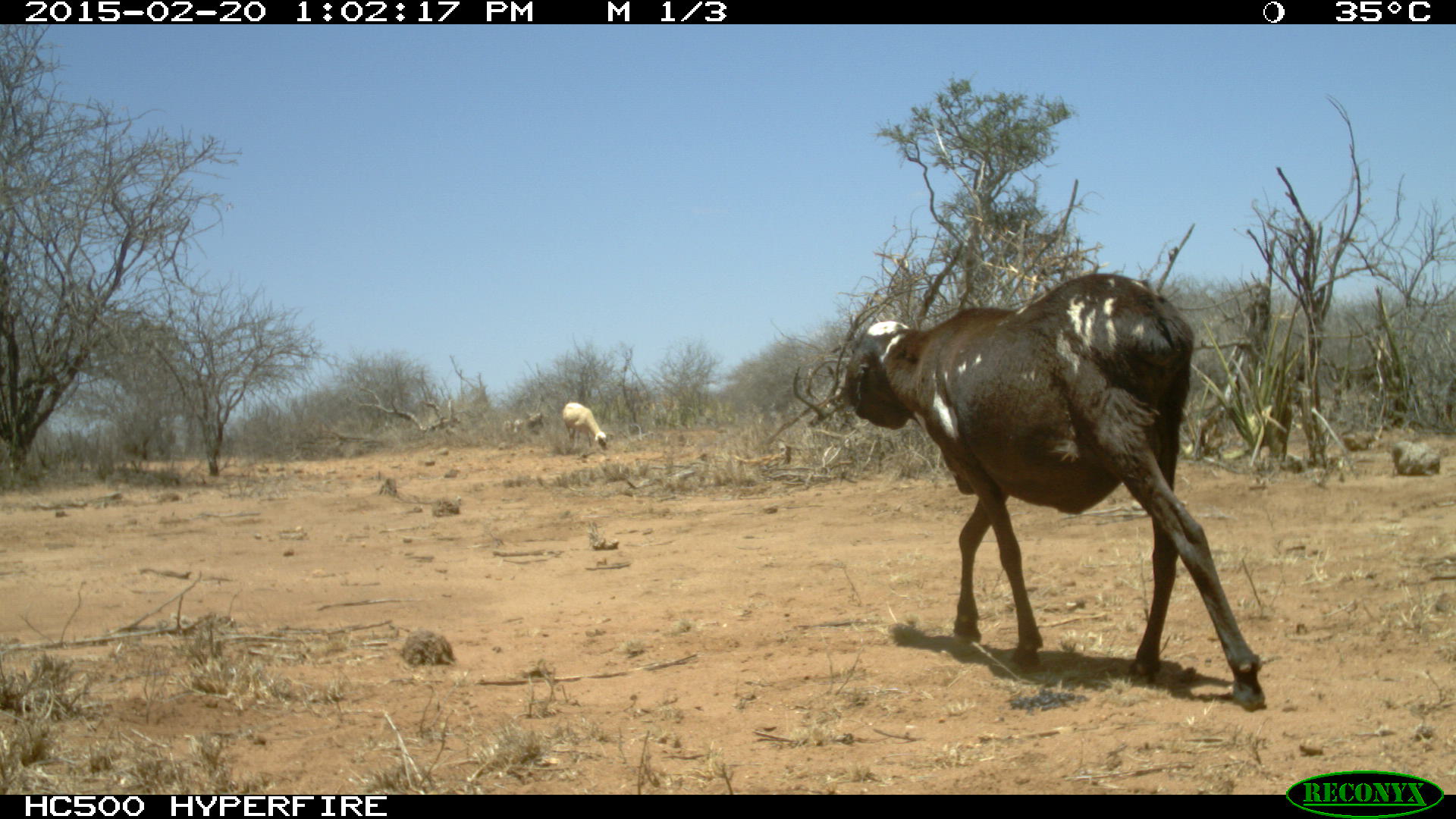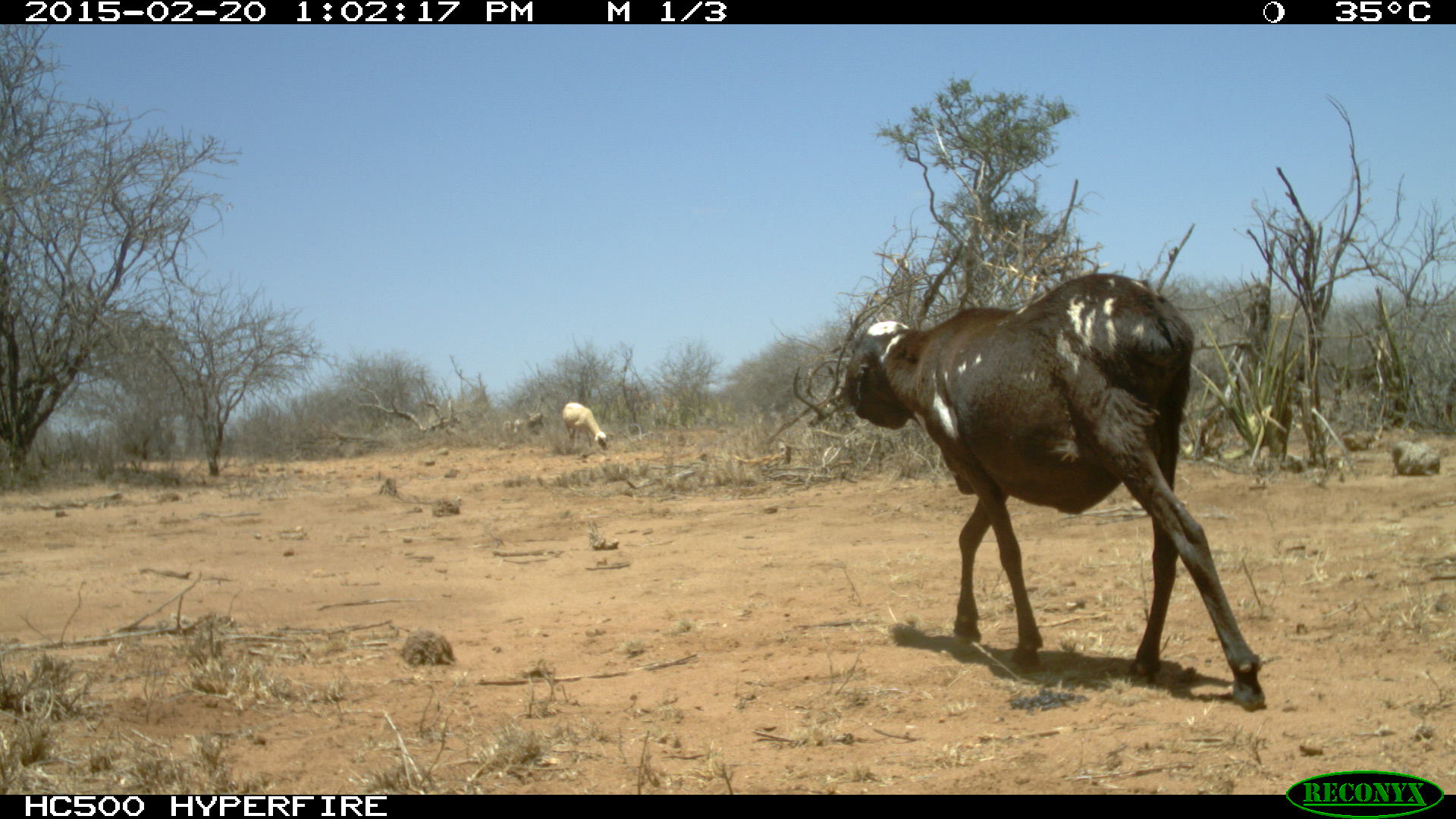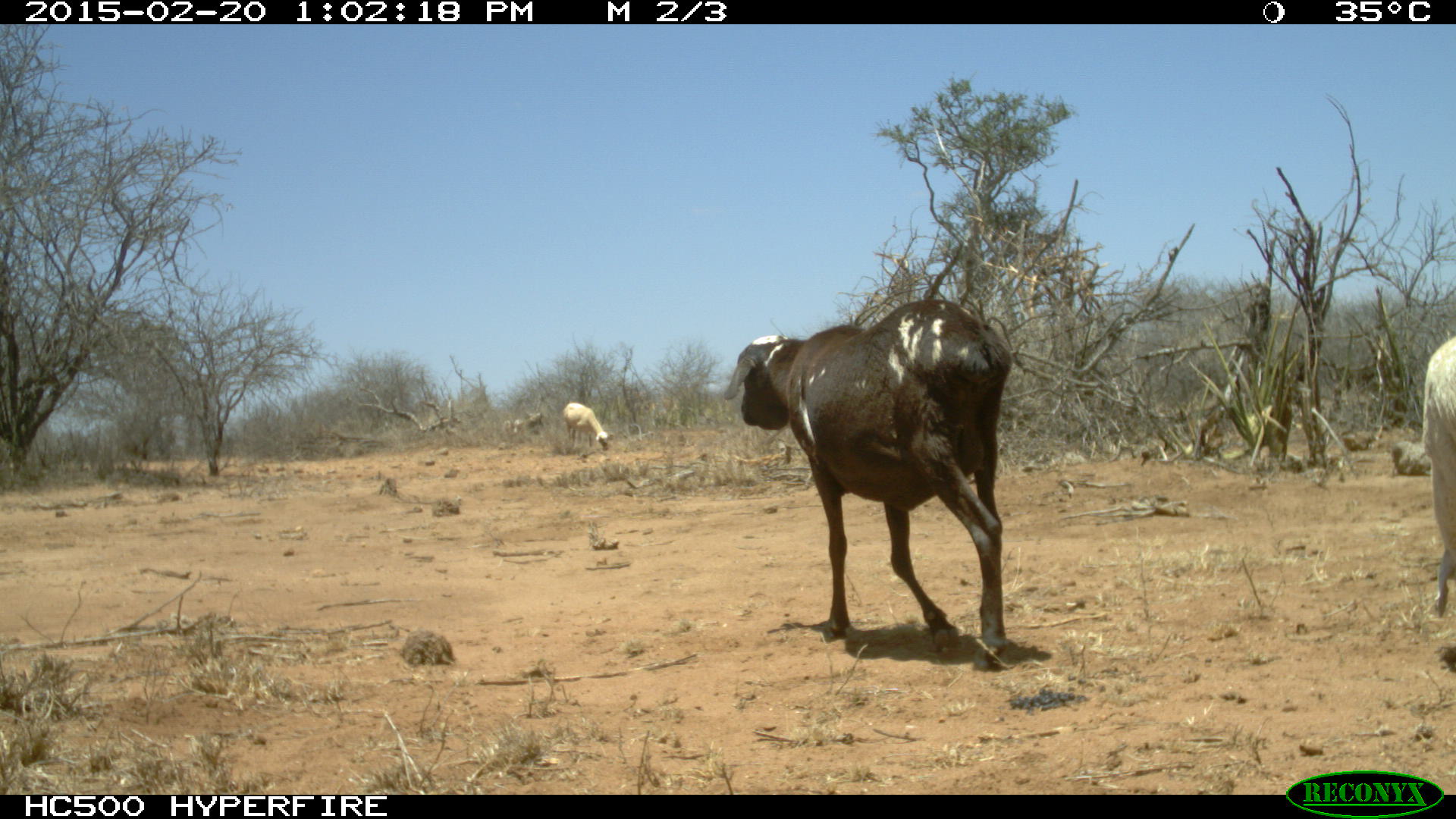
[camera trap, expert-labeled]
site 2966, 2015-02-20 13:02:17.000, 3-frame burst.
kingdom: Animalia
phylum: Chordata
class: Mammalia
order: Artiodactyla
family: Bovidae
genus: Ovis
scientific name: Ovis aries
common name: domestic sheep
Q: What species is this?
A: Ovis aries (domestic sheep).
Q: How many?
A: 6.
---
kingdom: Animalia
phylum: Chordata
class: Mammalia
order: Artiodactyla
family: Bovidae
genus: Capra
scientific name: Capra aegagrus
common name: wild goat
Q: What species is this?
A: Capra aegagrus (wild goat).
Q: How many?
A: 3.